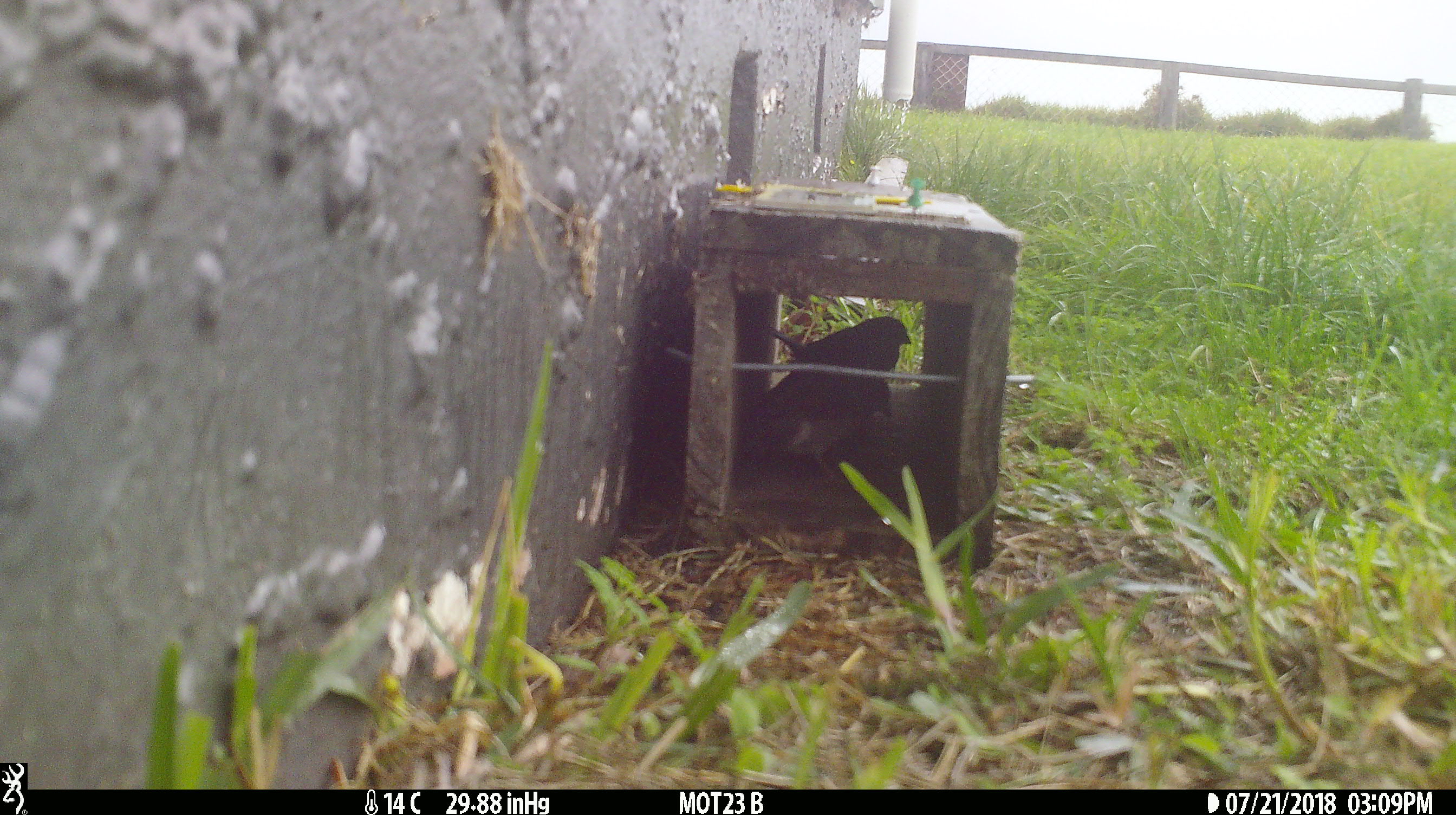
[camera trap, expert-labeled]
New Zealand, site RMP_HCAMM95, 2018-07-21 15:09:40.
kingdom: Animalia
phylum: Chordata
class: Aves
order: Passeriformes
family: Passeridae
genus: Passer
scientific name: Passer domesticus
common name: house sparrow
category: sparrow